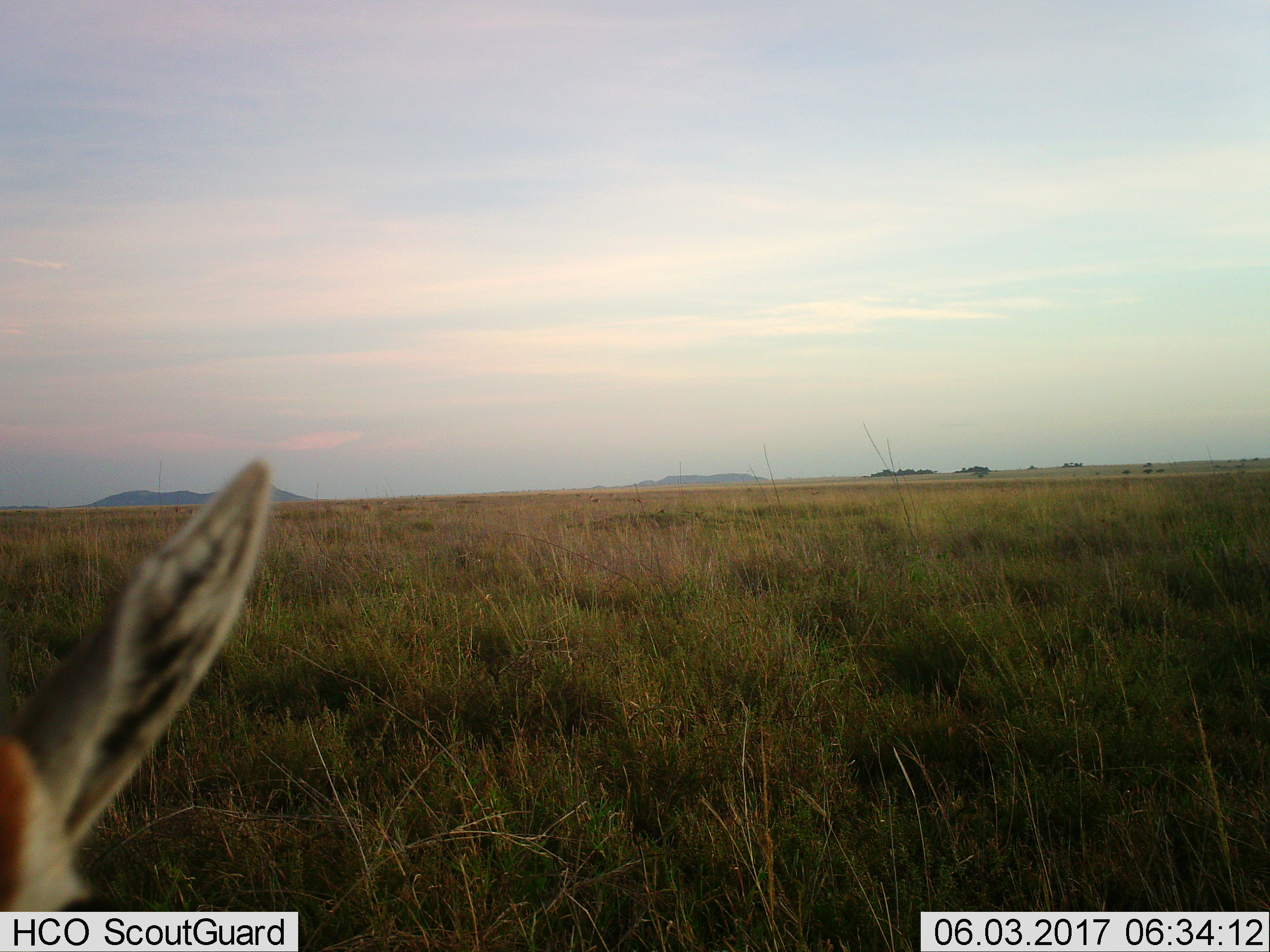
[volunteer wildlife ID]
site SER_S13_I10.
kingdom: Animalia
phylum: Chordata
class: Mammalia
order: Artiodactyla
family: Bovidae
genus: Eudorcas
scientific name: Eudorcas thomsonii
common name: thomson's gazelle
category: gazellethomsons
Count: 1.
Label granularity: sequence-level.